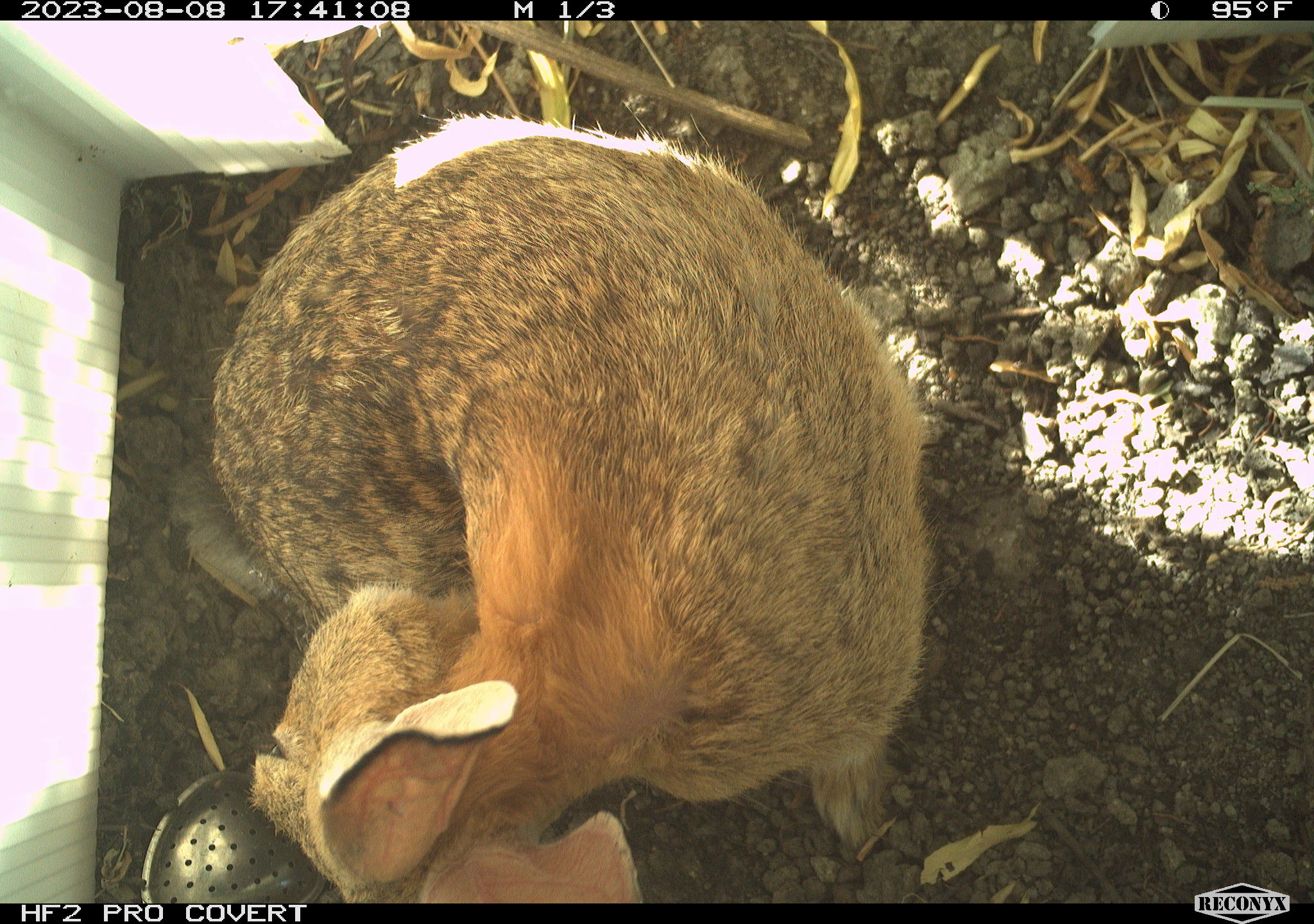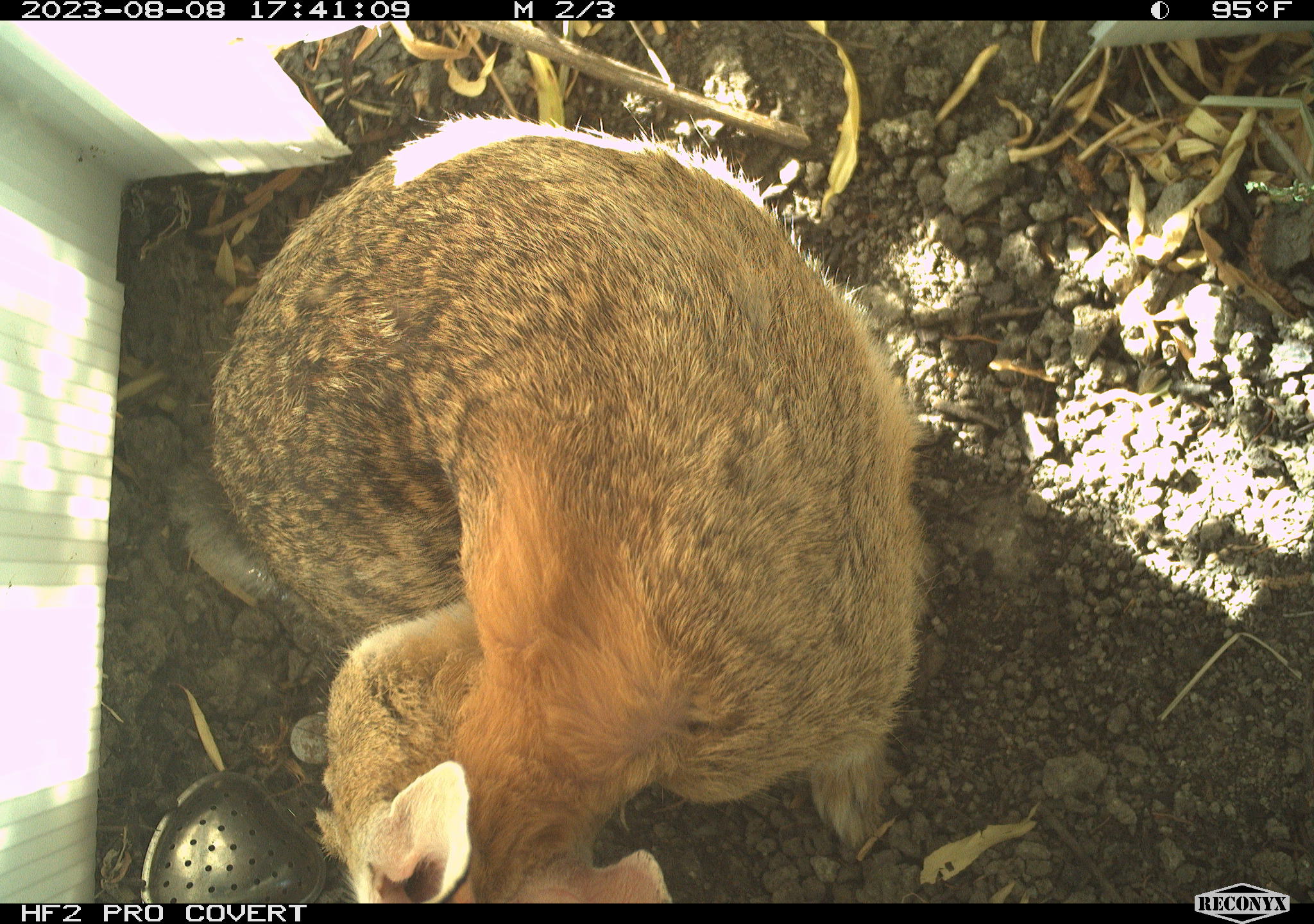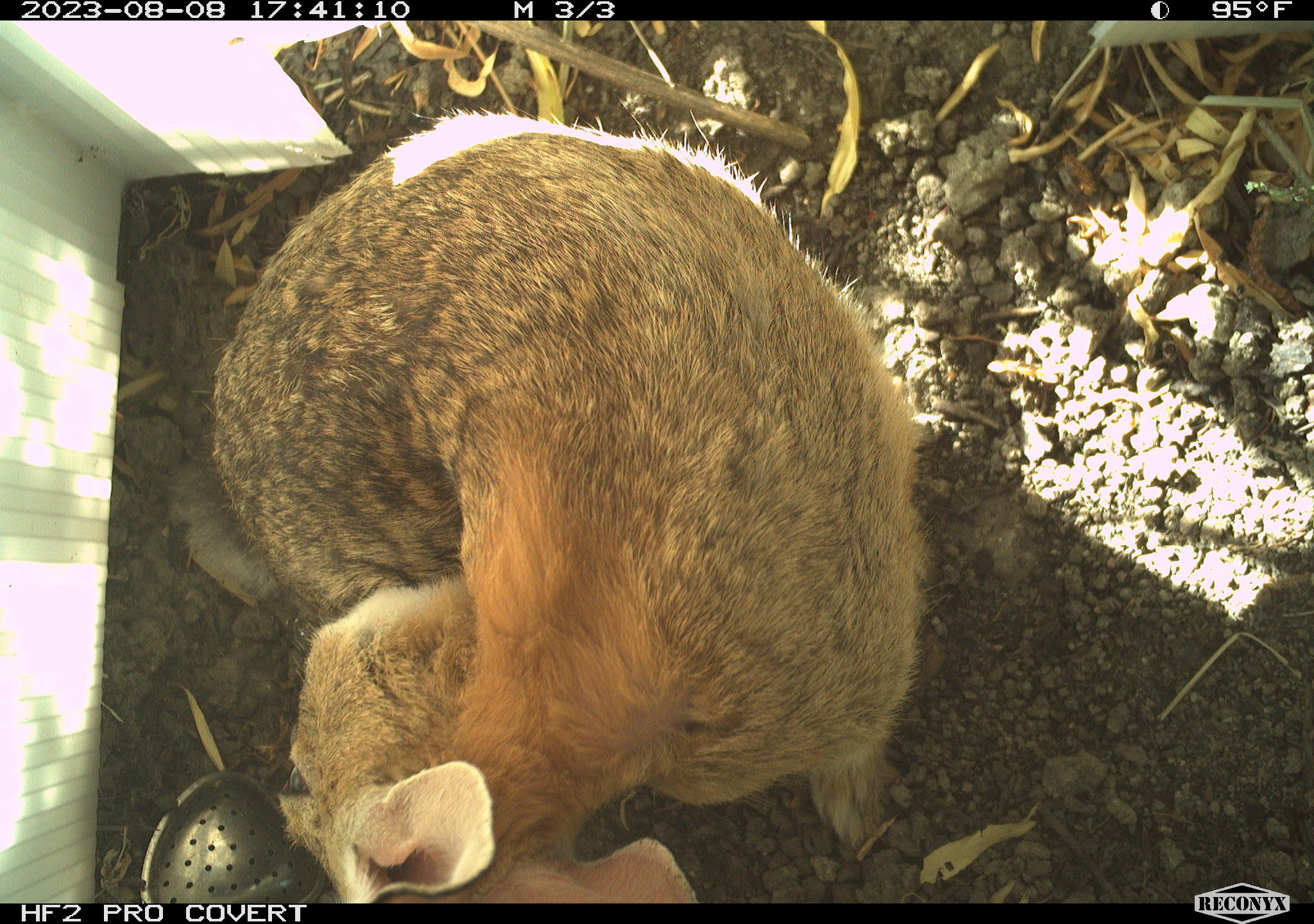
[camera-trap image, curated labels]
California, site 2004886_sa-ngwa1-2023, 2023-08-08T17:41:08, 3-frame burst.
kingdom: Animalia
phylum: Chordata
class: Mammalia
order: Lagomorpha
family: Leporidae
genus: Sylvilagus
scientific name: Sylvilagus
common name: cottontail rabbits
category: sylvilagus species